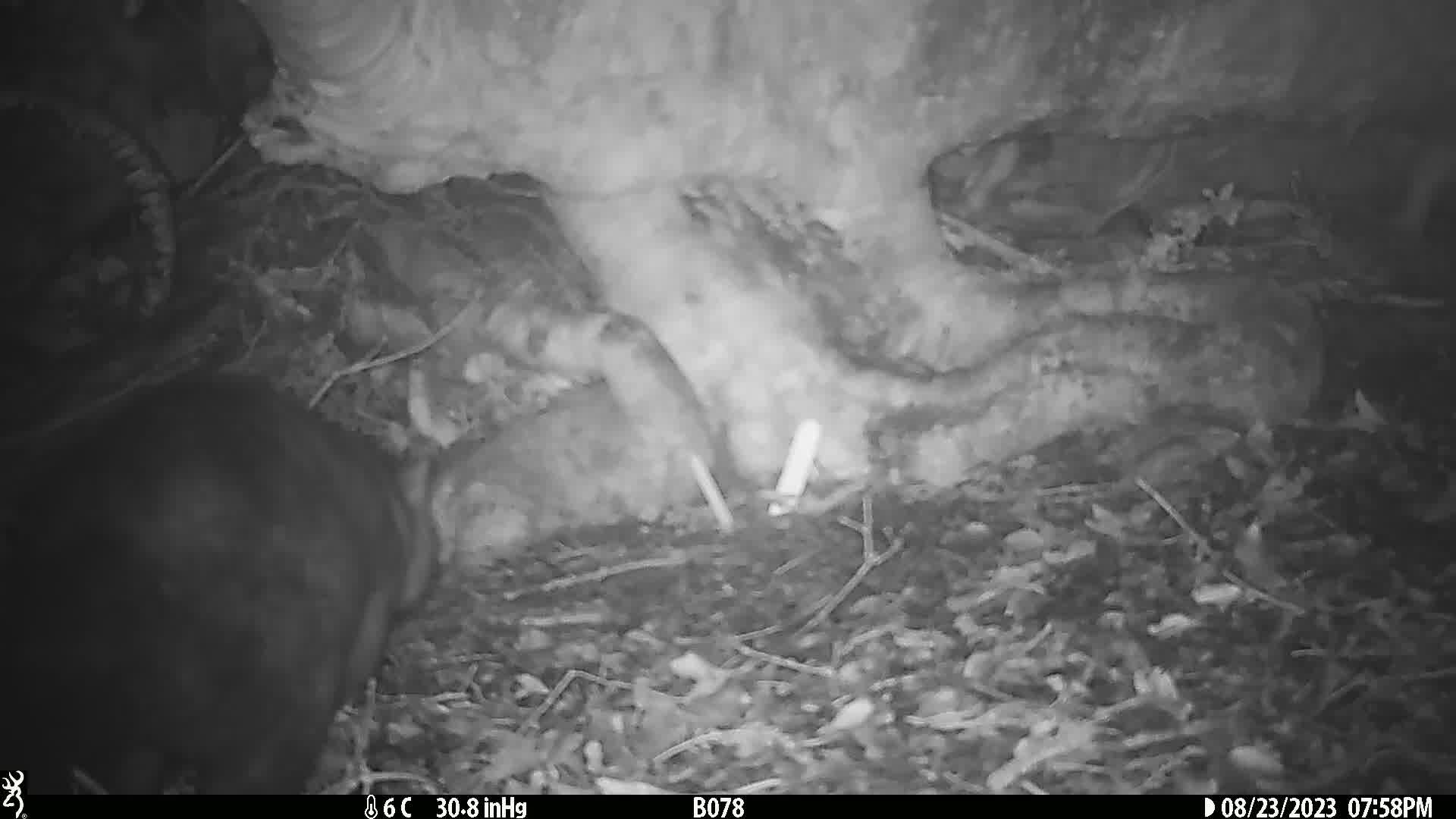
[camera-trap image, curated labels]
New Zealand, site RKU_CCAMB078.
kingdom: Animalia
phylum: Chordata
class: Mammalia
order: Diprotodontia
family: Phalangeridae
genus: Trichosurus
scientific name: Trichosurus vulpecula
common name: common brushtail possum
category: possum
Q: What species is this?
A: Possum (common brushtail possum) (Trichosurus vulpecula).